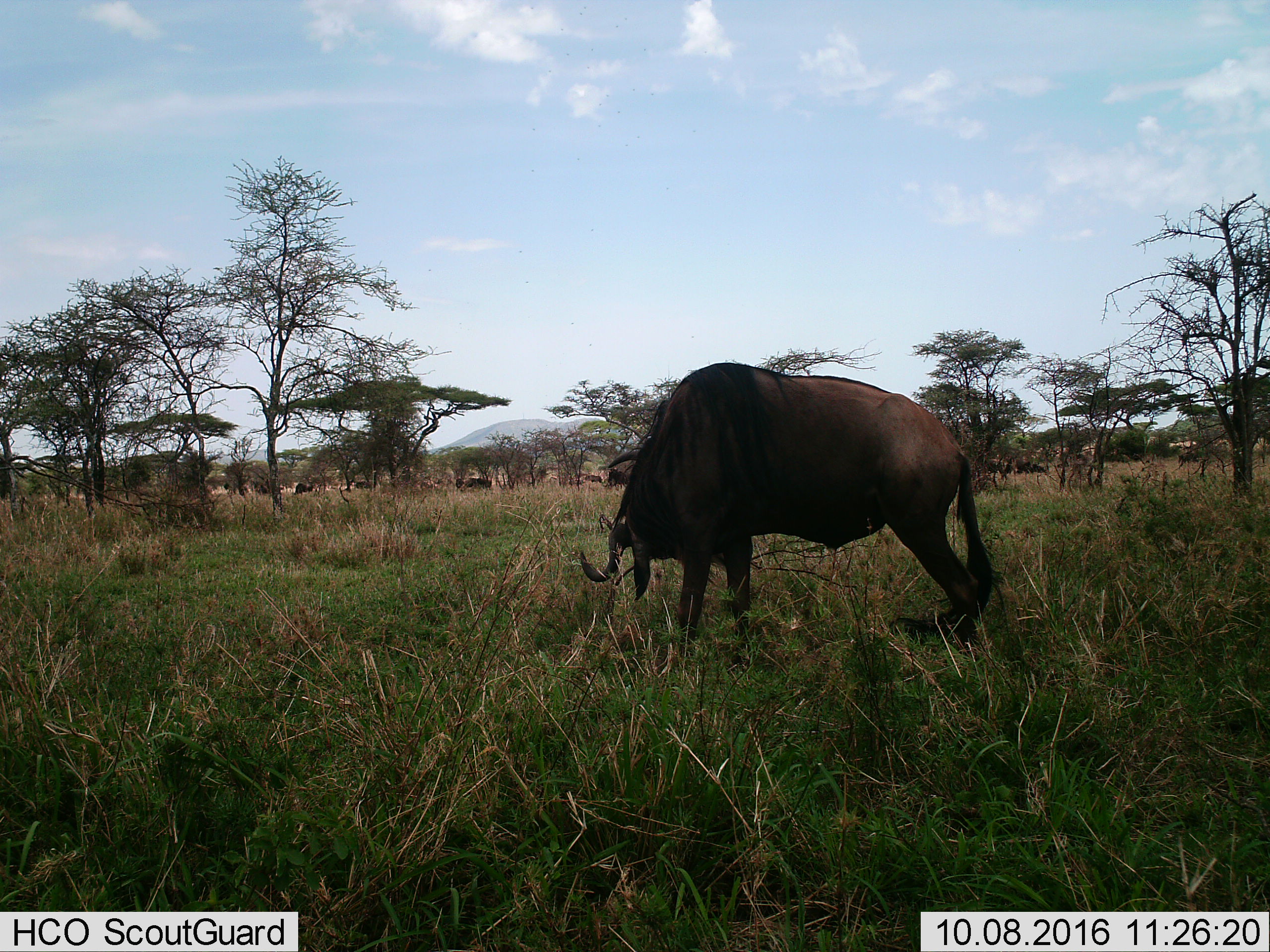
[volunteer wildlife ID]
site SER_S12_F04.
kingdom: Animalia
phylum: Chordata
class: Mammalia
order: Artiodactyla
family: Bovidae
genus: Connochaetes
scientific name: Connochaetes taurinus taurinus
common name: blue wildebeest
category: wildebeestblue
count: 1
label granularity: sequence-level